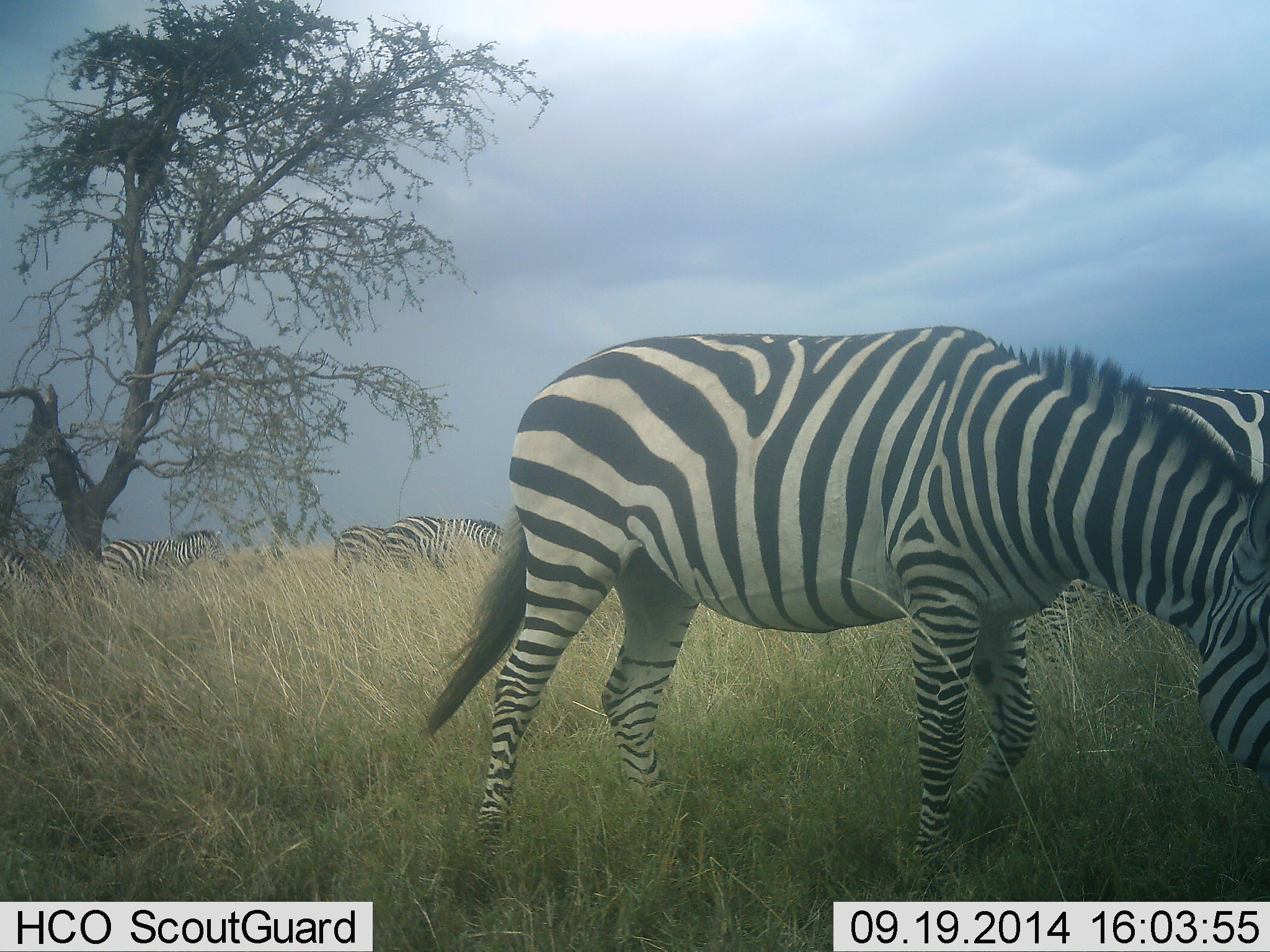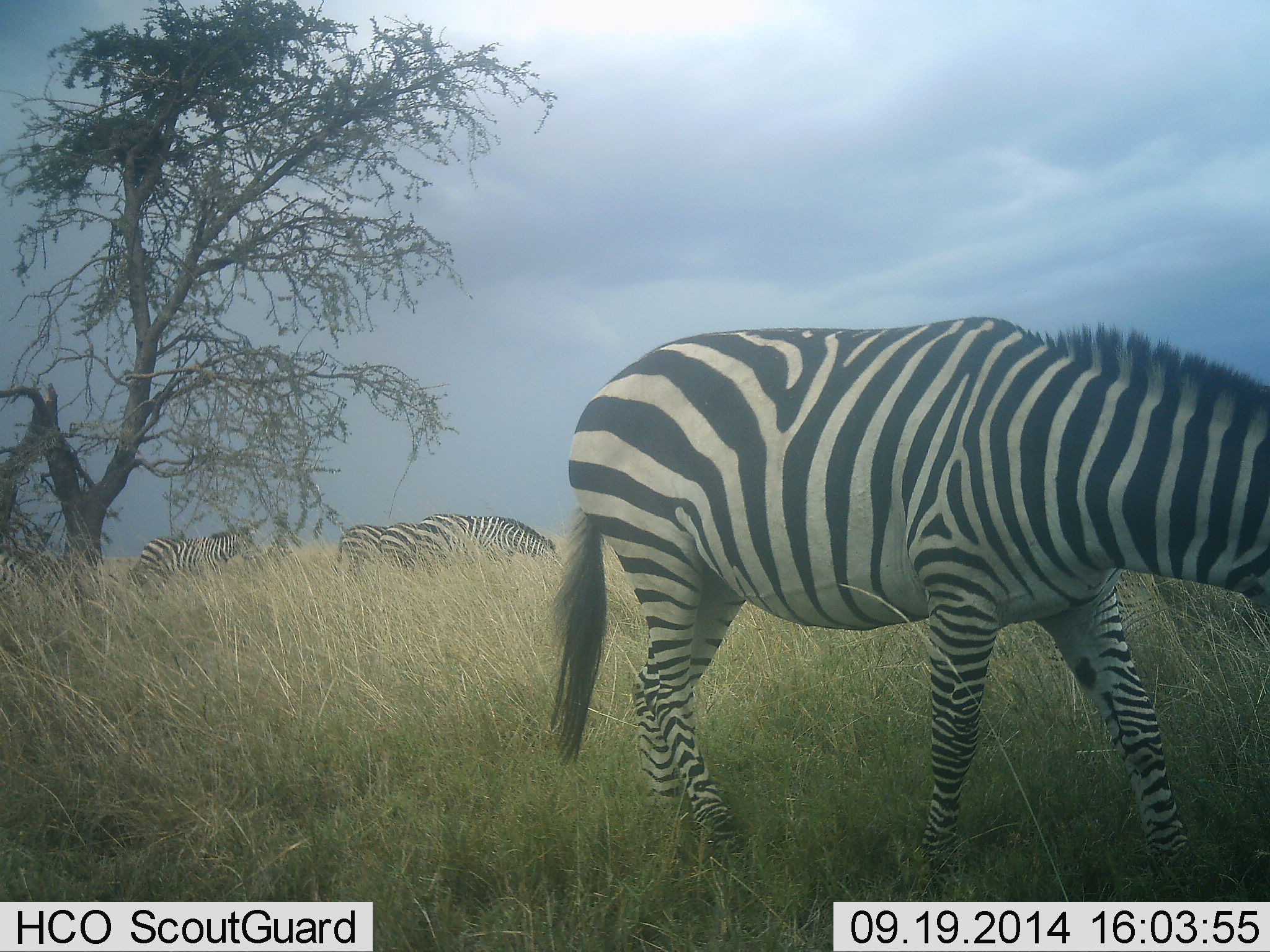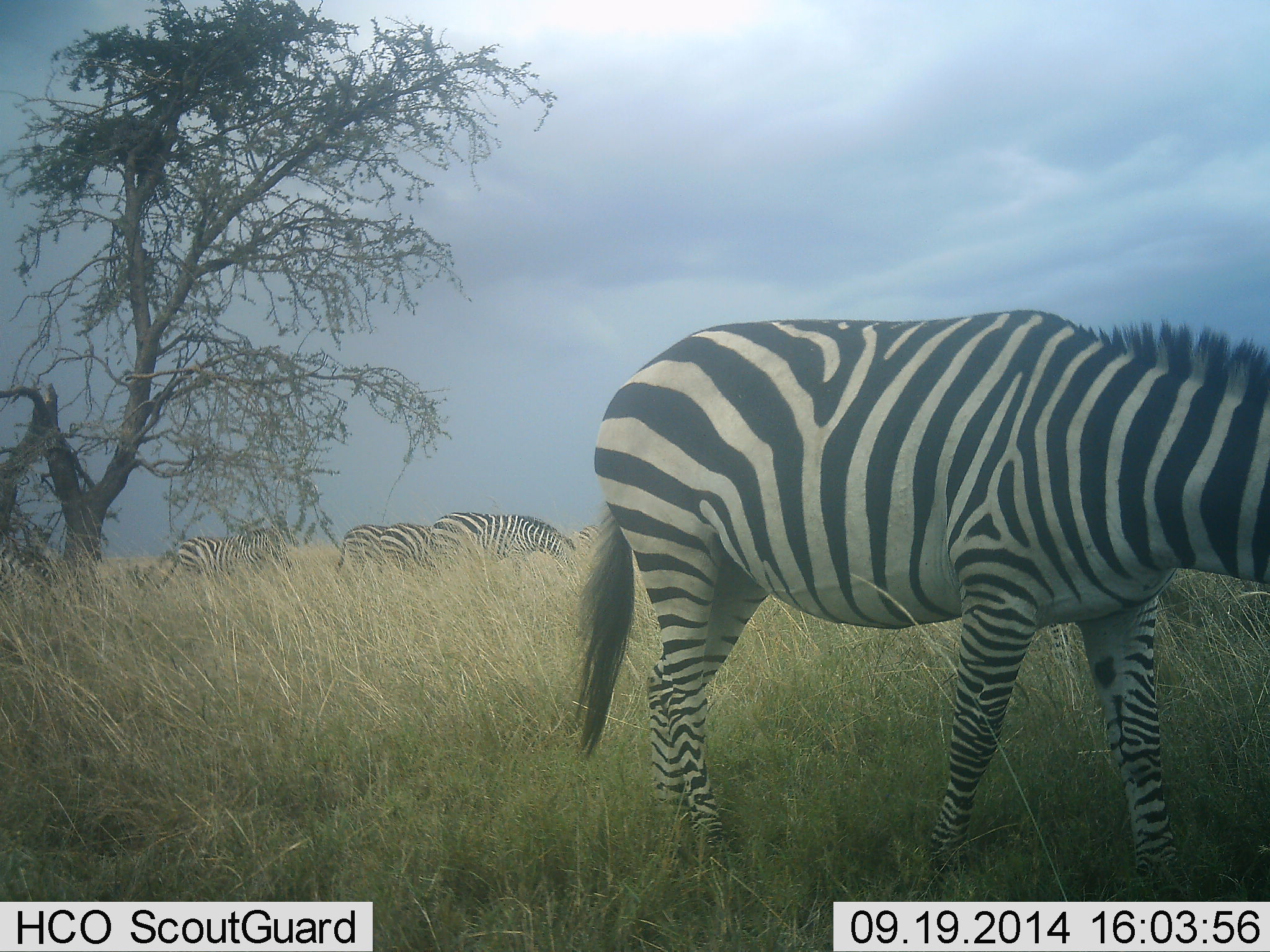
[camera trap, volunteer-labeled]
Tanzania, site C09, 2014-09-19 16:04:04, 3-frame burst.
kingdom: Animalia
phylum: Chordata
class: Mammalia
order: Perissodactyla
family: Equidae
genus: Equus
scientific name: Equus quagga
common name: plains zebra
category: zebra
Zebra (plains zebra) (Equus quagga), count 5. Behavior (volunteer vote fractions): standing 30%, resting 0%, moving 40%, interacting 0%. Young present (vote fraction): 0%. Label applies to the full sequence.